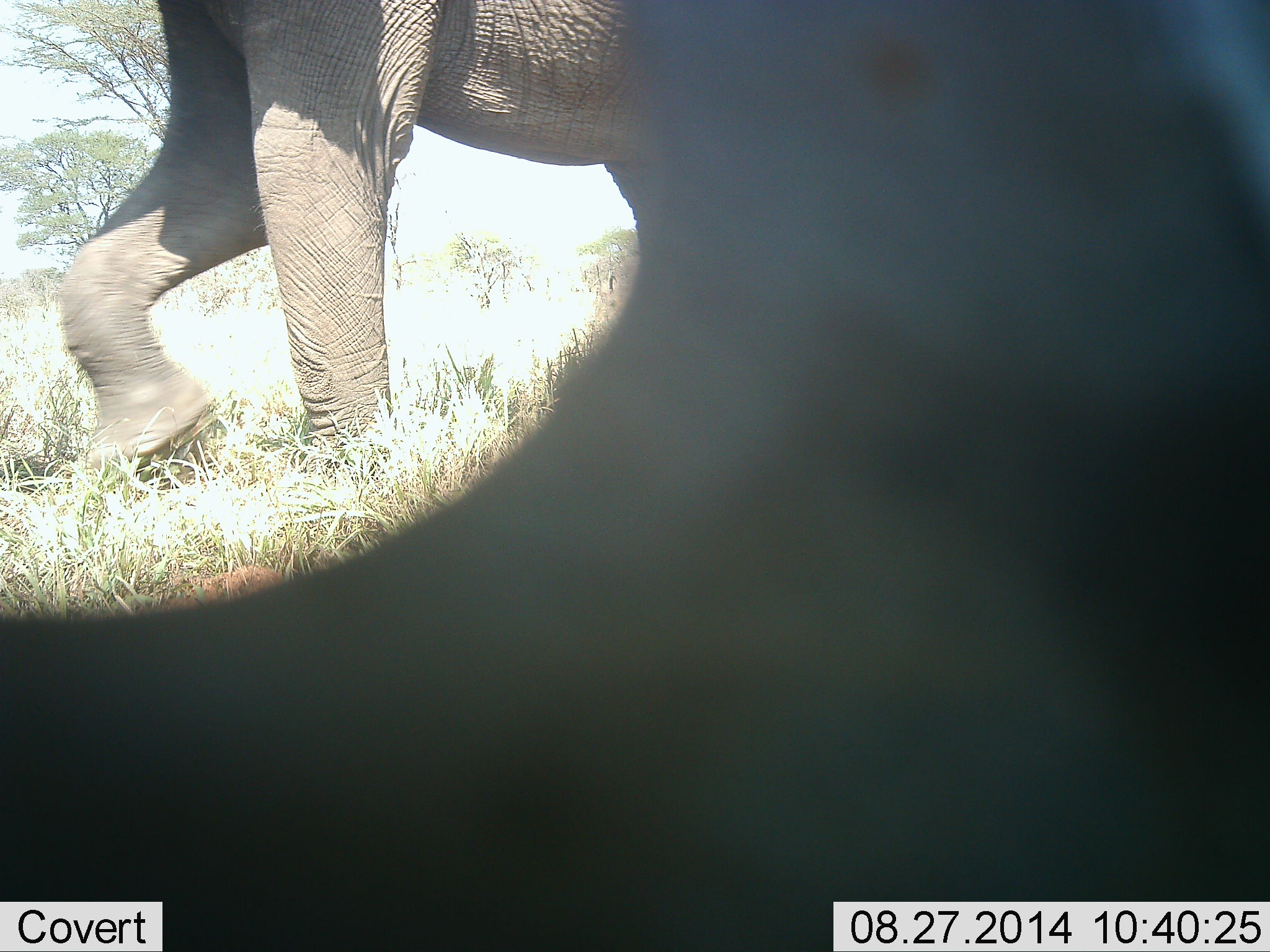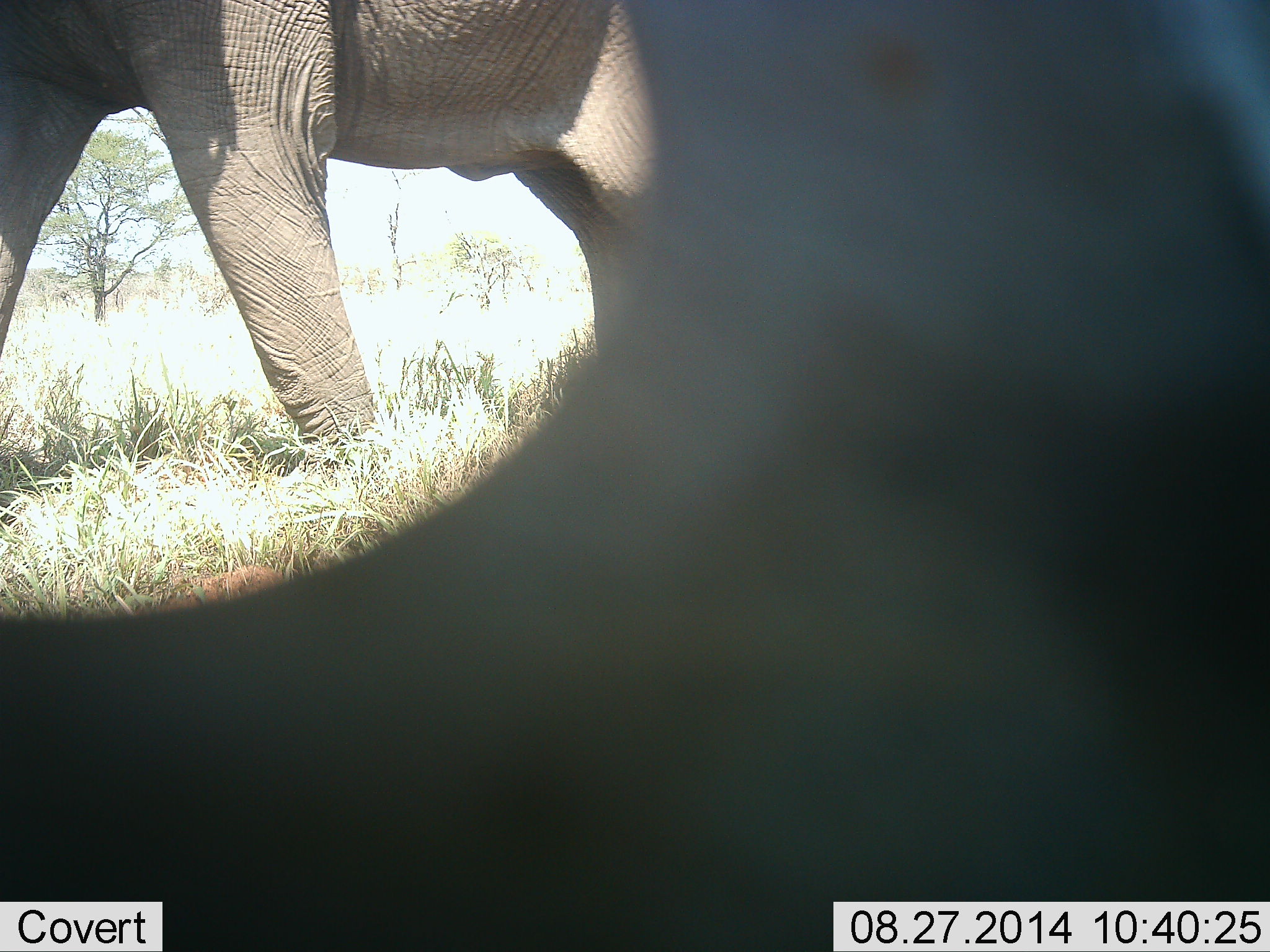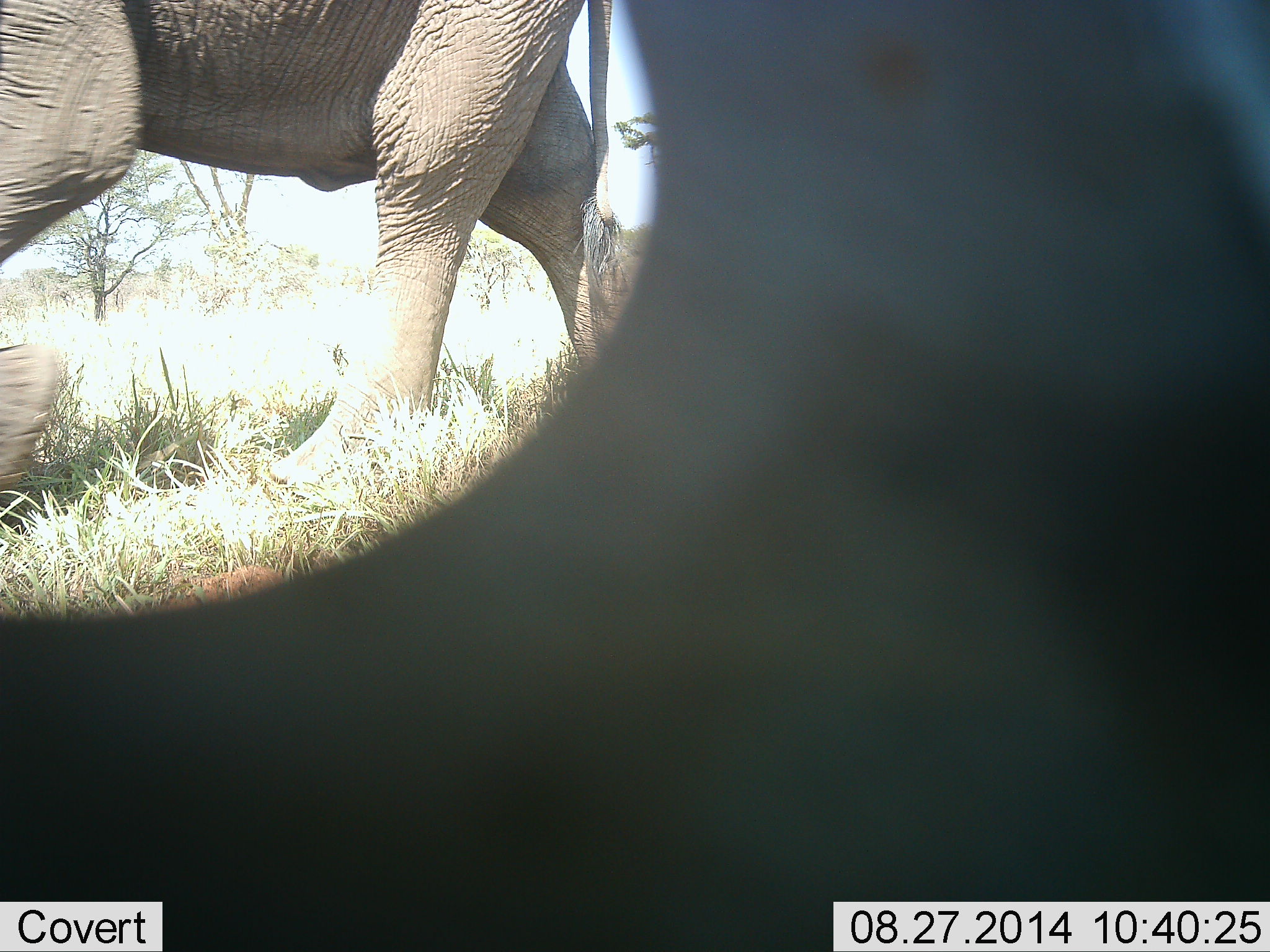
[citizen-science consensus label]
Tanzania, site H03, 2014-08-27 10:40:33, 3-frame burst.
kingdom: Animalia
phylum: Chordata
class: Mammalia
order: Proboscidea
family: Elephantidae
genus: Loxodonta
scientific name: Loxodonta africana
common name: african bush elephant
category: elephant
Elephant (african bush elephant) (Loxodonta africana), count 1. Behavior (volunteer vote fractions): standing 0%, resting 0%, moving 100%, interacting 0%. Young present (vote fraction): 0%. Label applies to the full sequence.